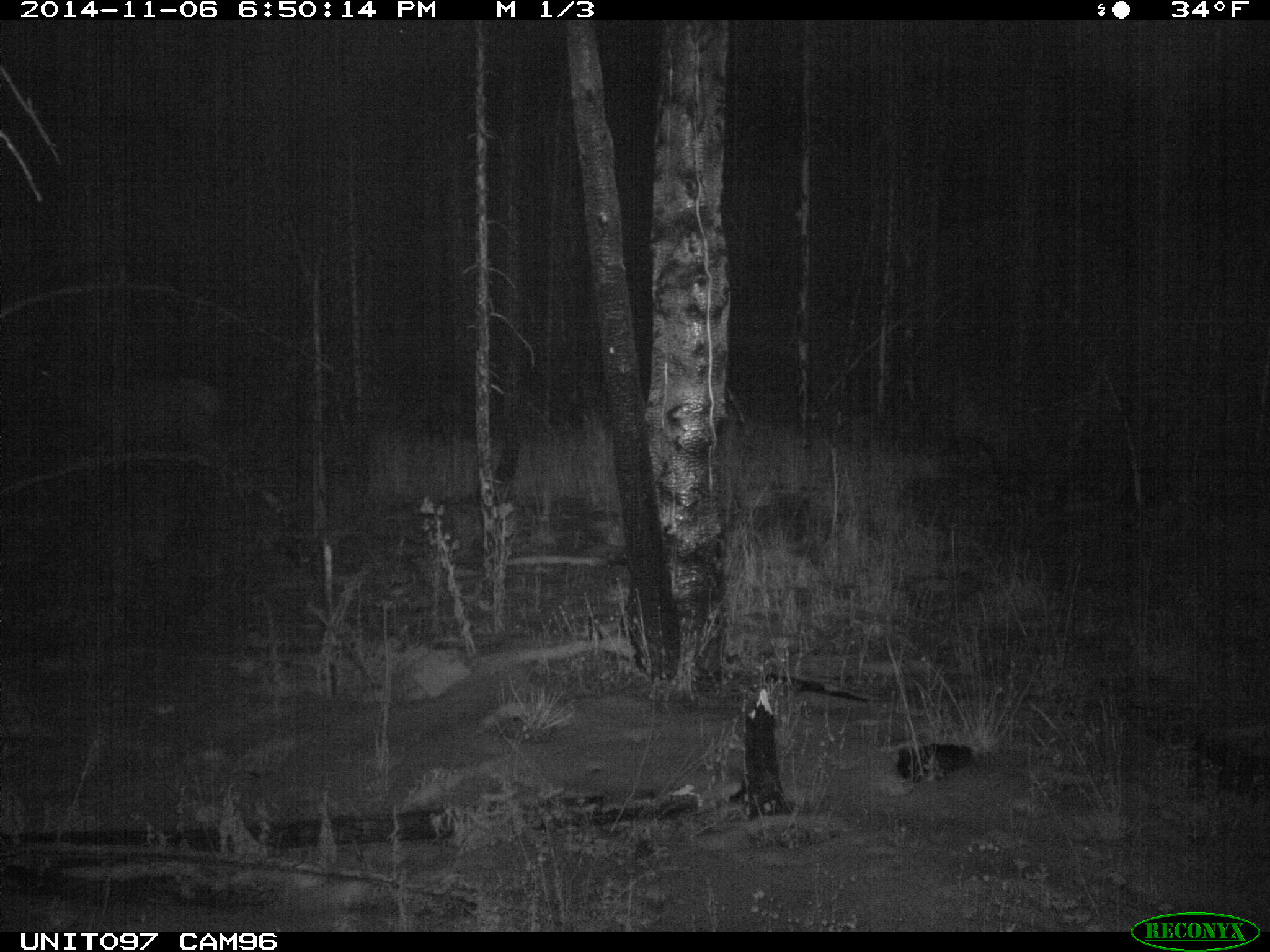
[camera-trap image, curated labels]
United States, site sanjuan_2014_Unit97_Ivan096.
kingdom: Animalia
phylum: Chordata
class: Mammalia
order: Artiodactyla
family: Cervidae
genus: Cervus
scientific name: Cervus elaphus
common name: red deer